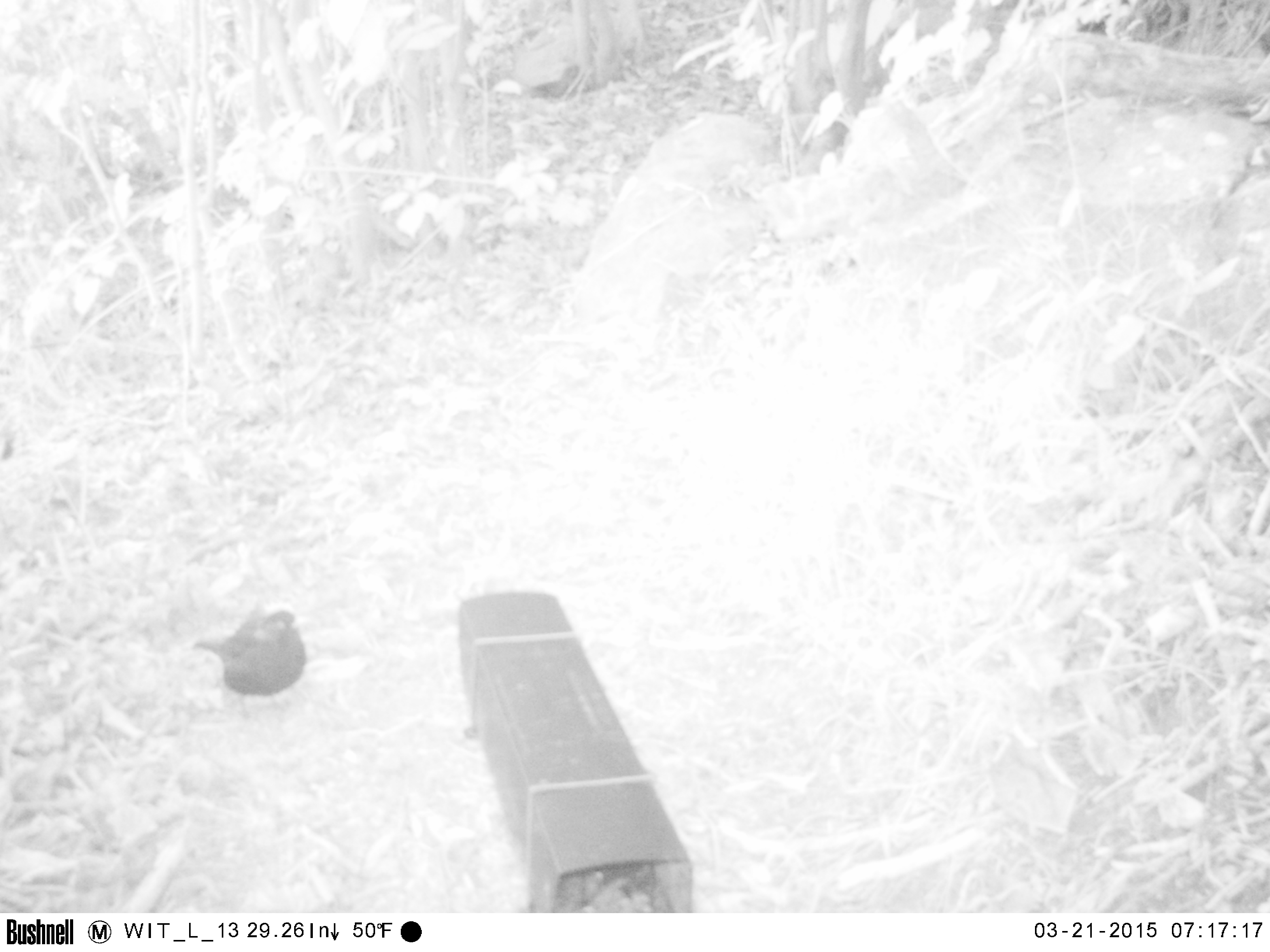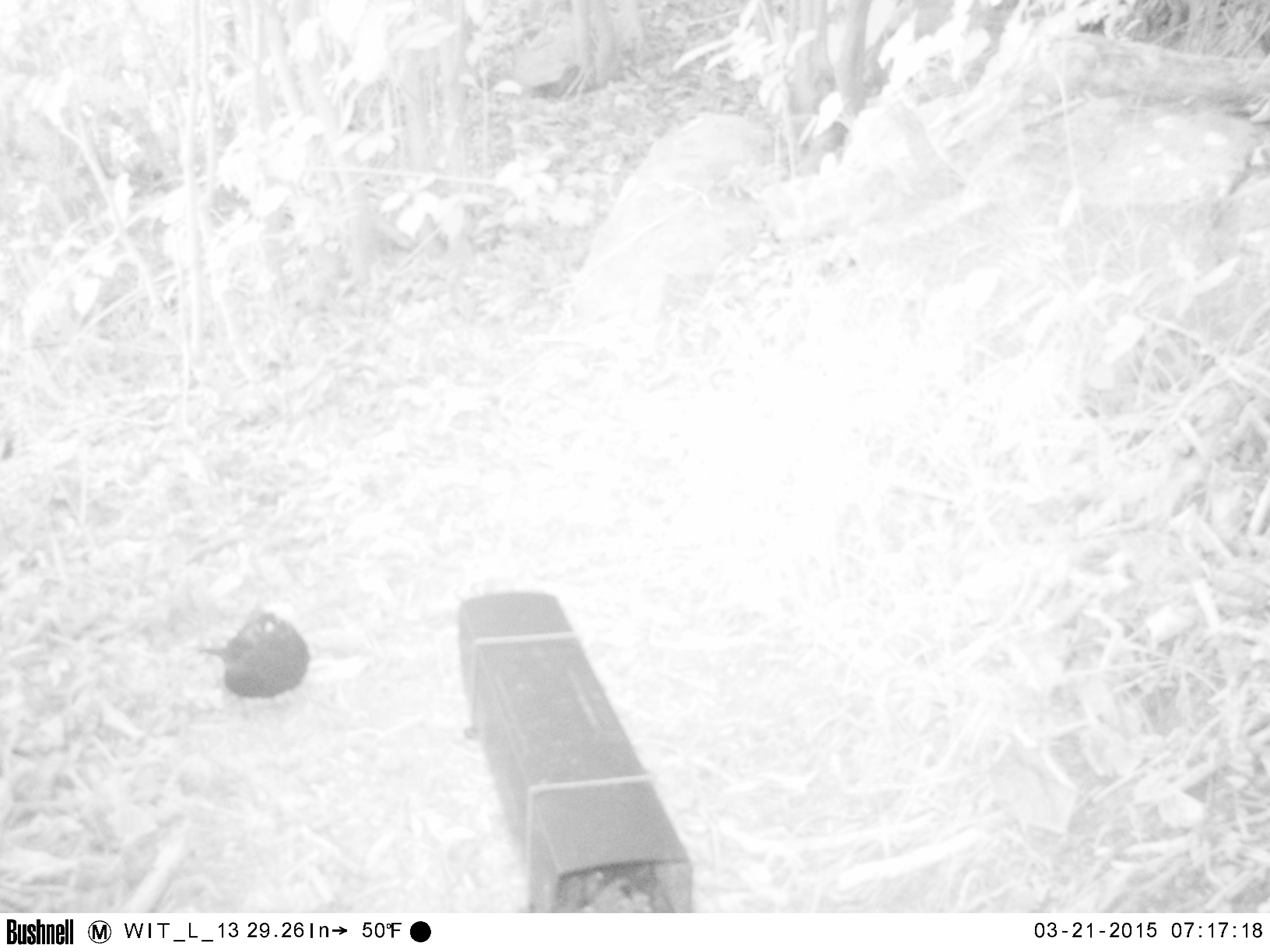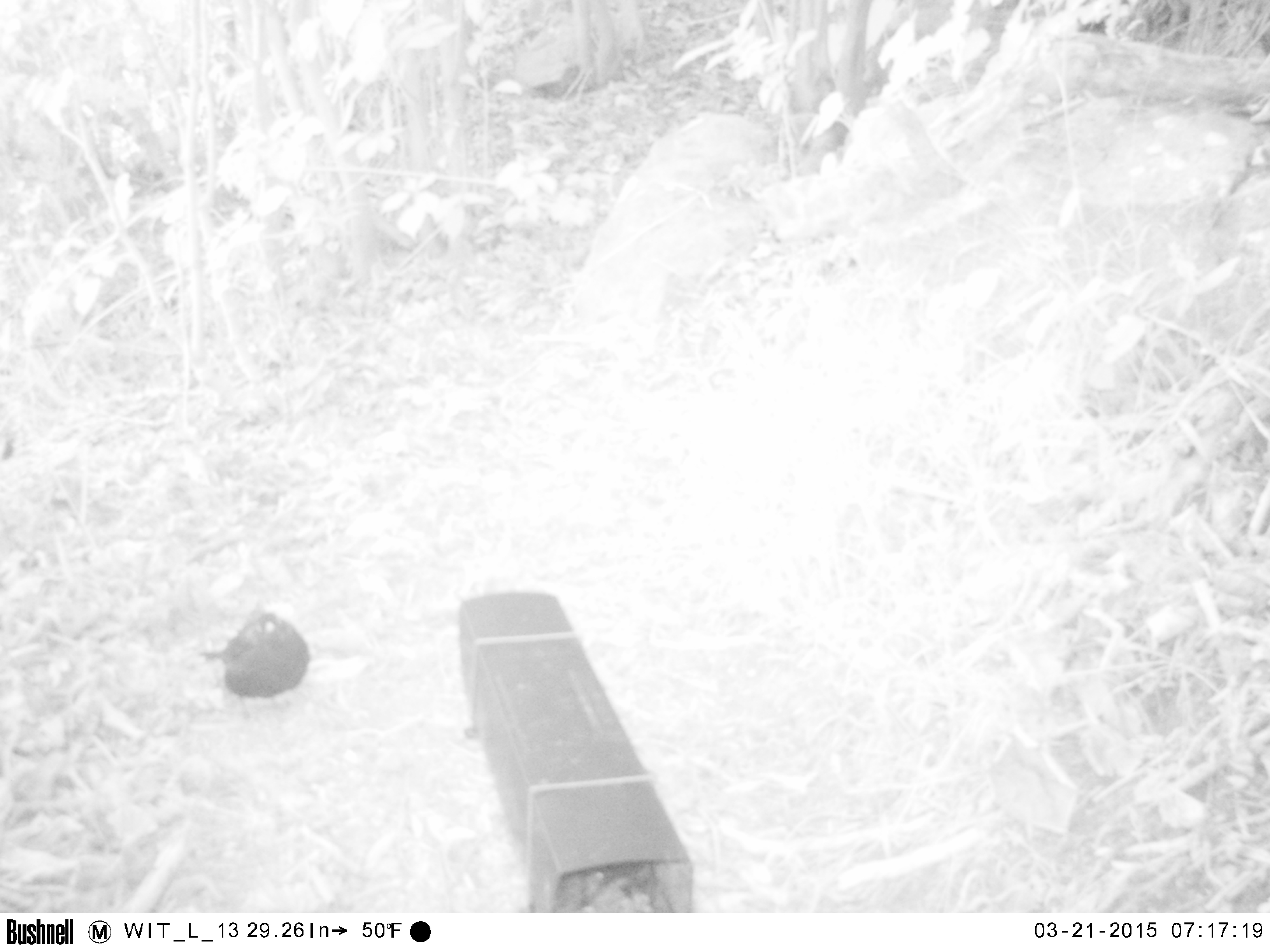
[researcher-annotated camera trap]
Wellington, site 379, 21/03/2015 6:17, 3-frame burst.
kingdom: Animalia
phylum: Chordata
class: Aves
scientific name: Aves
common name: bird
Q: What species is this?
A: Bird (Aves).